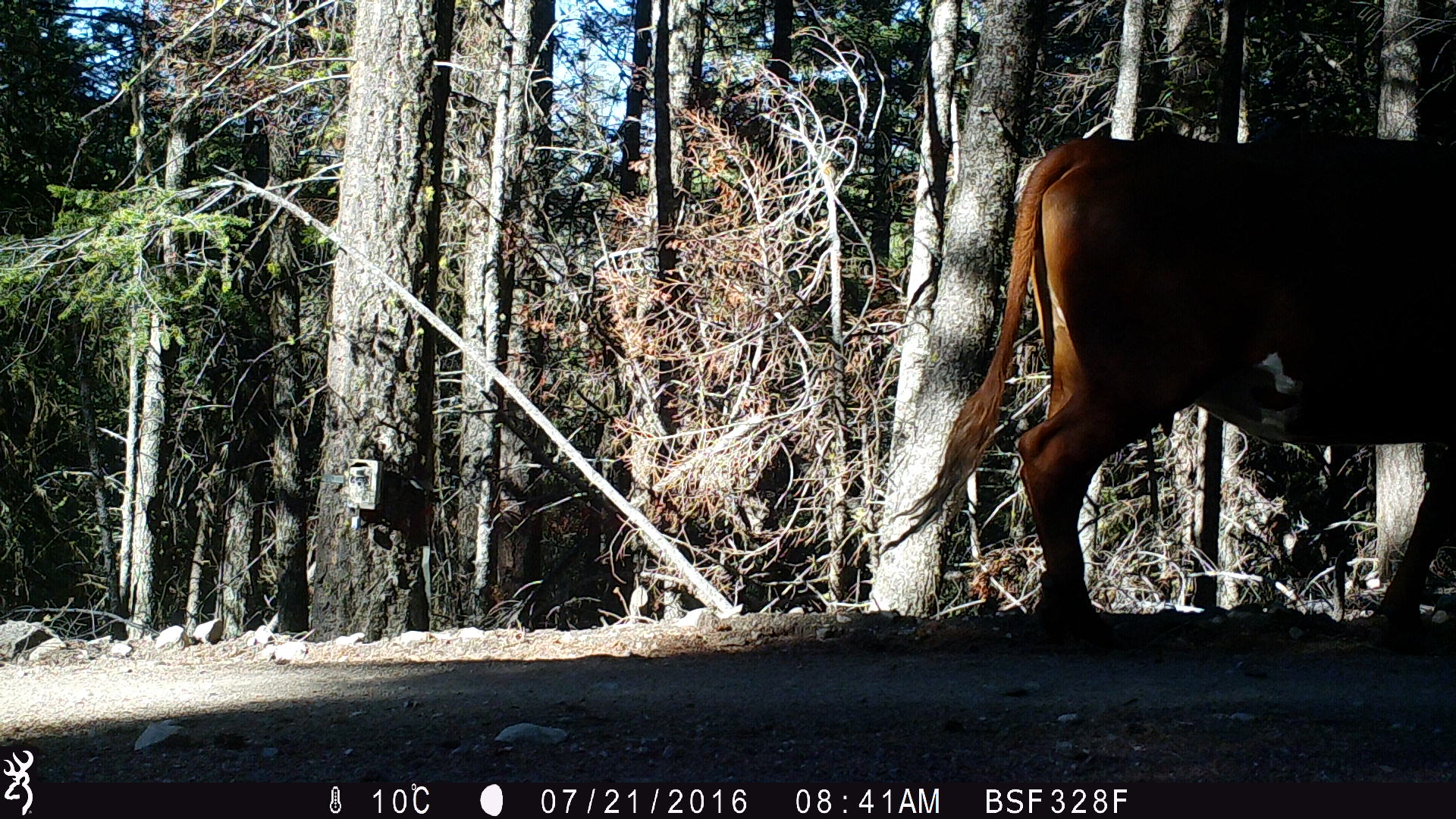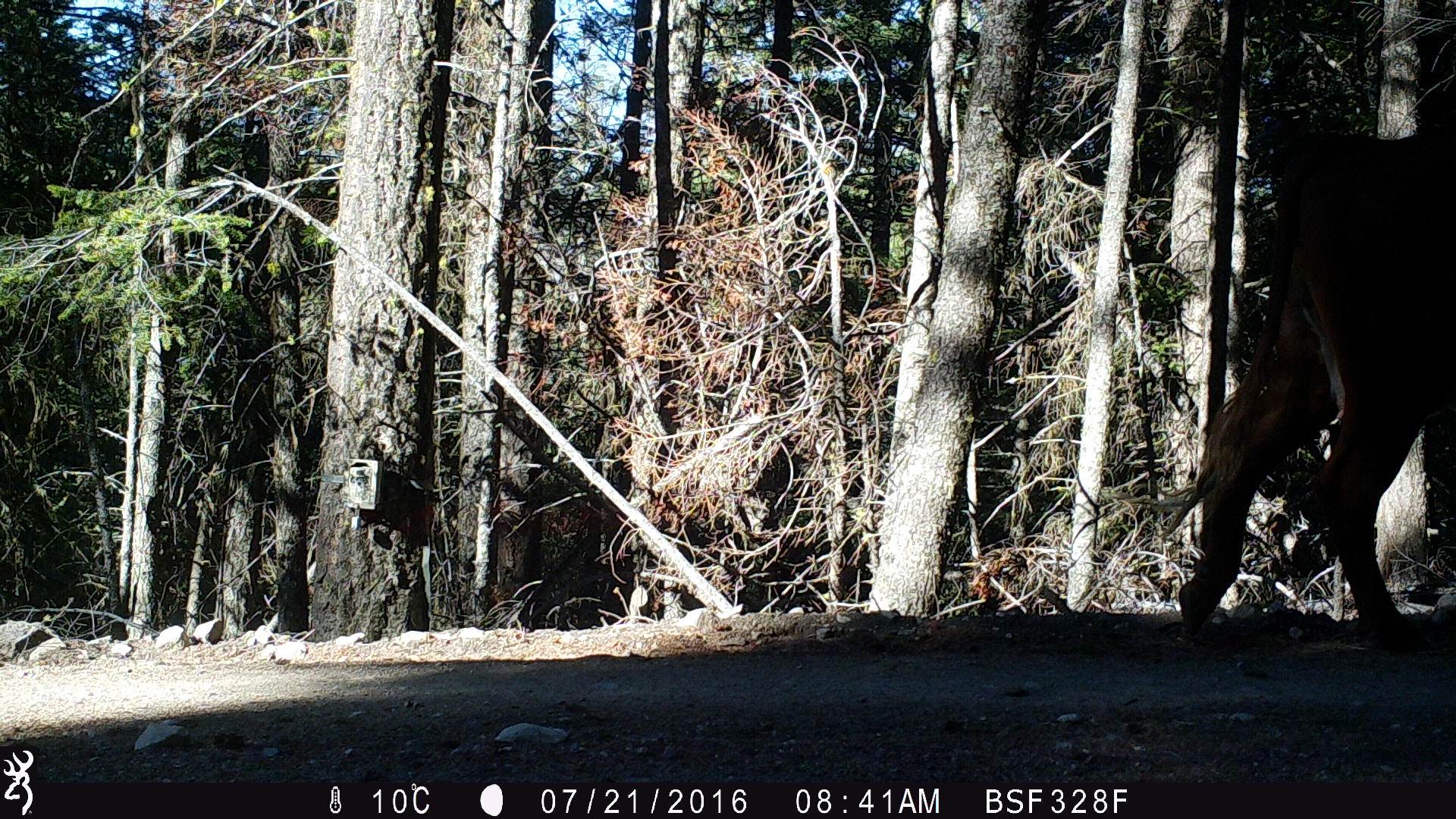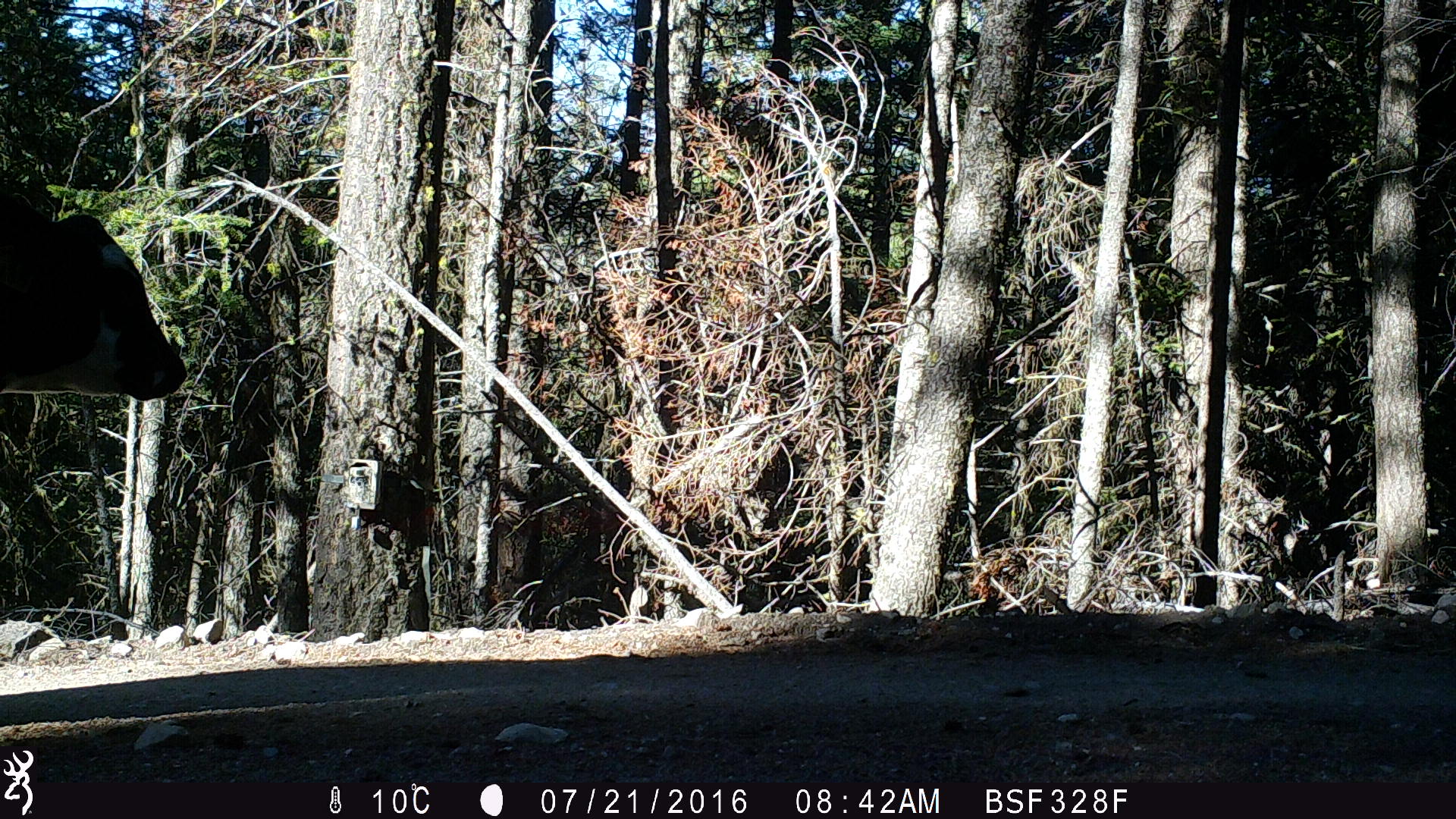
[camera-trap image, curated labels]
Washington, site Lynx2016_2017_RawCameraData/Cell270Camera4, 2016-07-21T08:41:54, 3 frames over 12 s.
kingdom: Animalia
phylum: Chordata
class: Mammalia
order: Artiodactyla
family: Bovidae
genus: Bos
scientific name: Bos taurus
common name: domestic cattle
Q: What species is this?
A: Domestic cattle (Bos taurus).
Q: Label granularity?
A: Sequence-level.